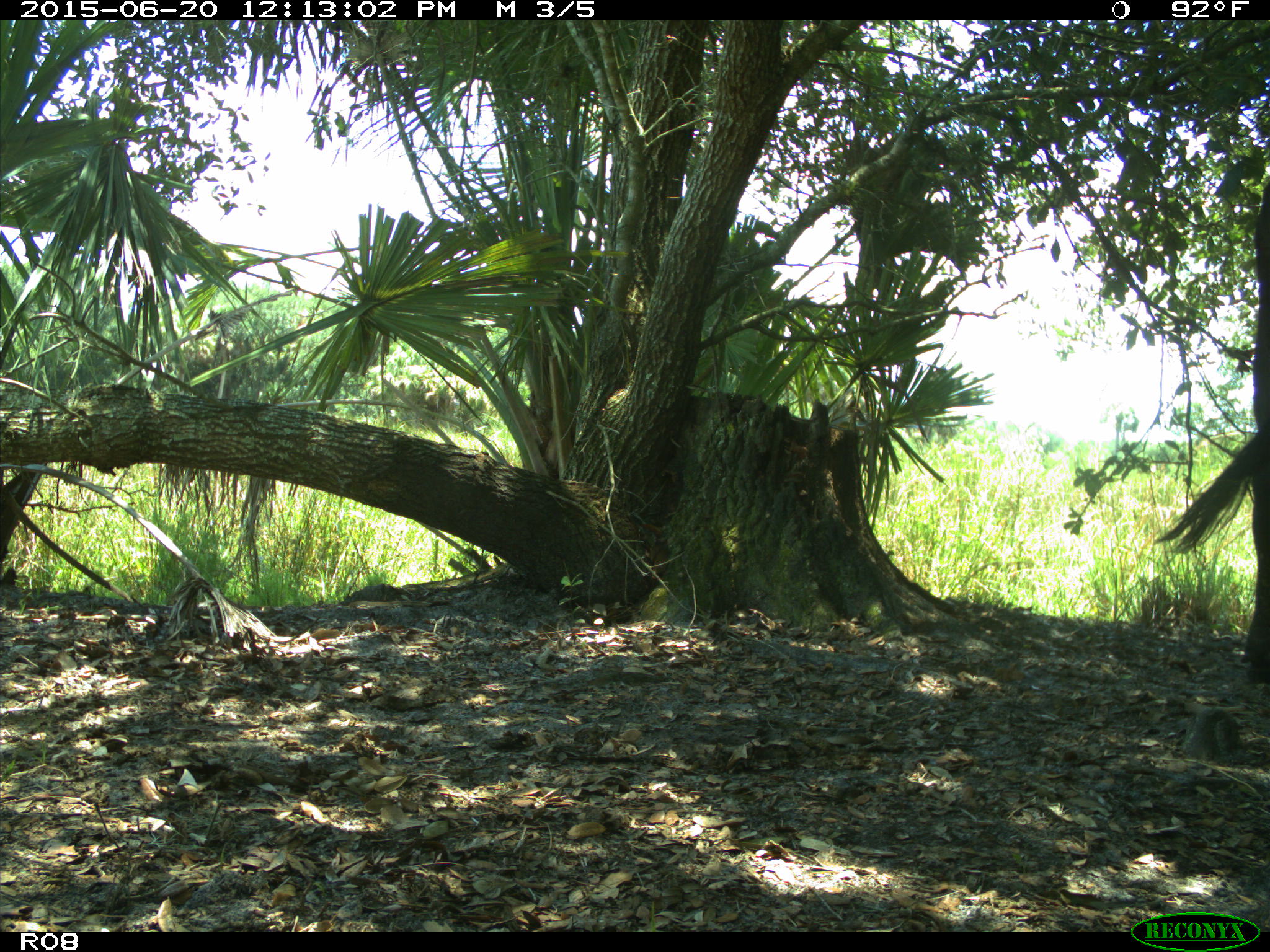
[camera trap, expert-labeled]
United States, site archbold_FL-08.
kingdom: Animalia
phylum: Chordata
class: Mammalia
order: Artiodactyla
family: Bovidae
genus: Bos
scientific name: Bos taurus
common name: domestic cow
Bos taurus (domestic cow).